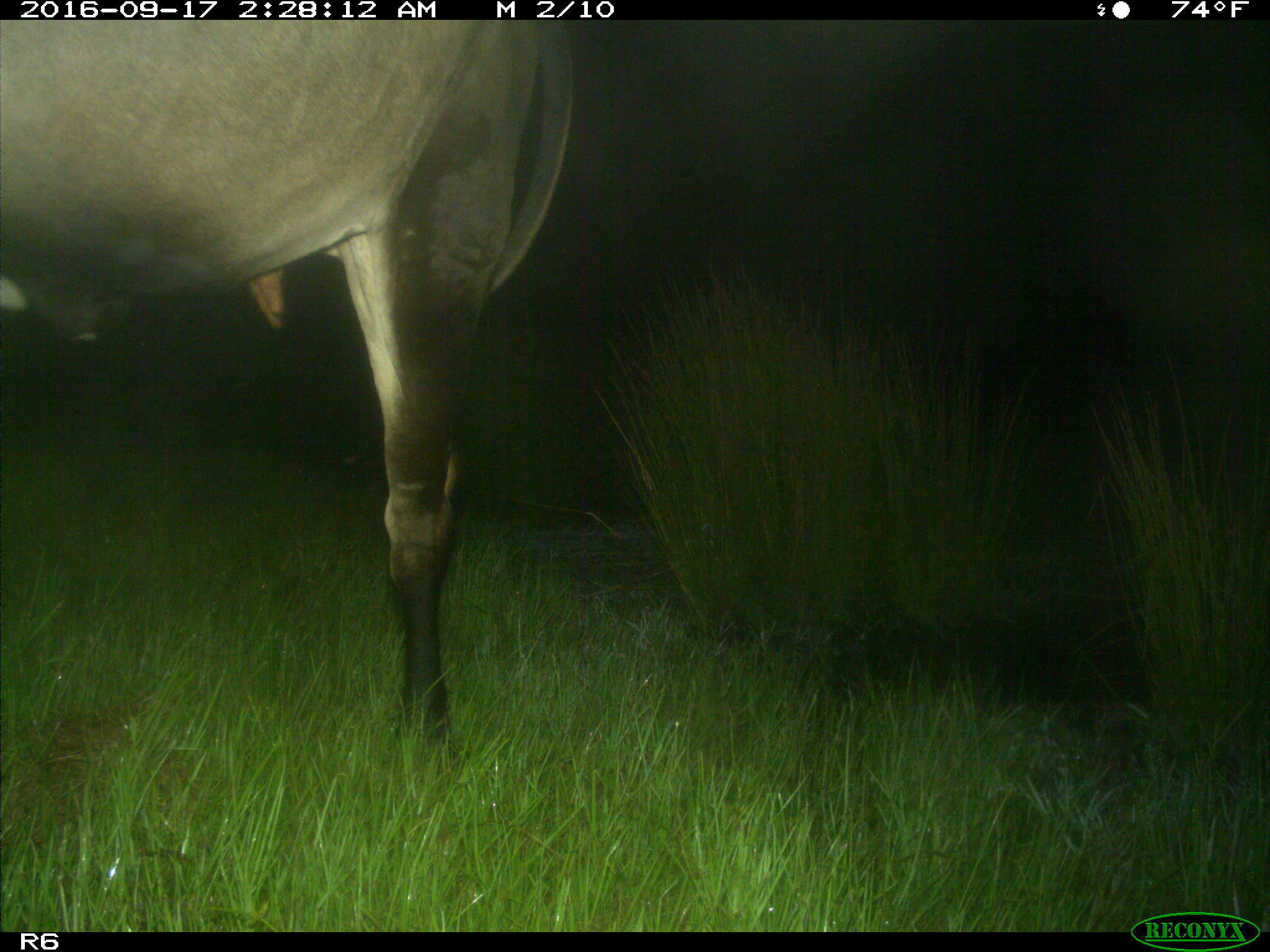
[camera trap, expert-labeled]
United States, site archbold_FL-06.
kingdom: Animalia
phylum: Chordata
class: Mammalia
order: Artiodactyla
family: Bovidae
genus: Bos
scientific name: Bos taurus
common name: domestic cow